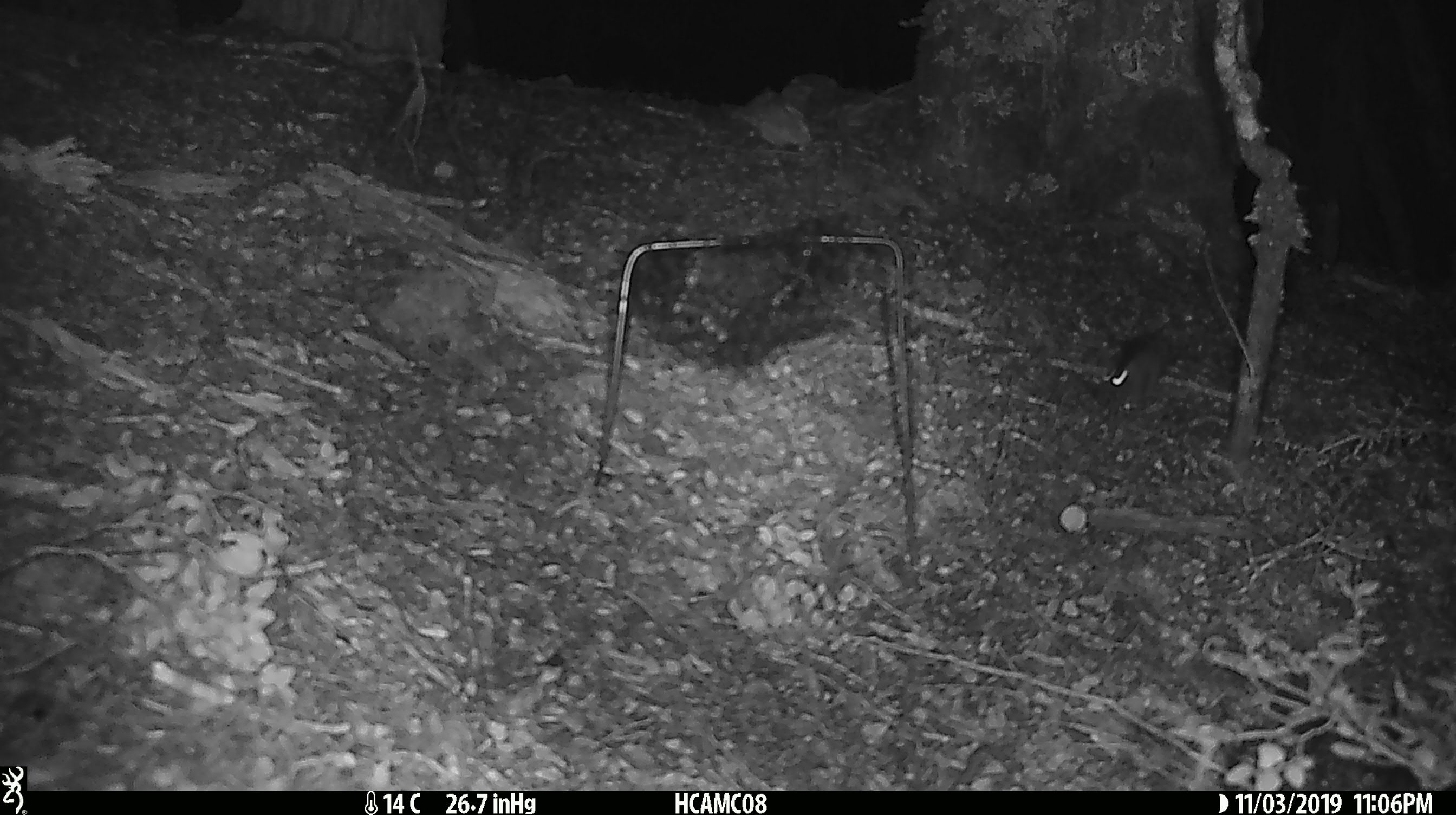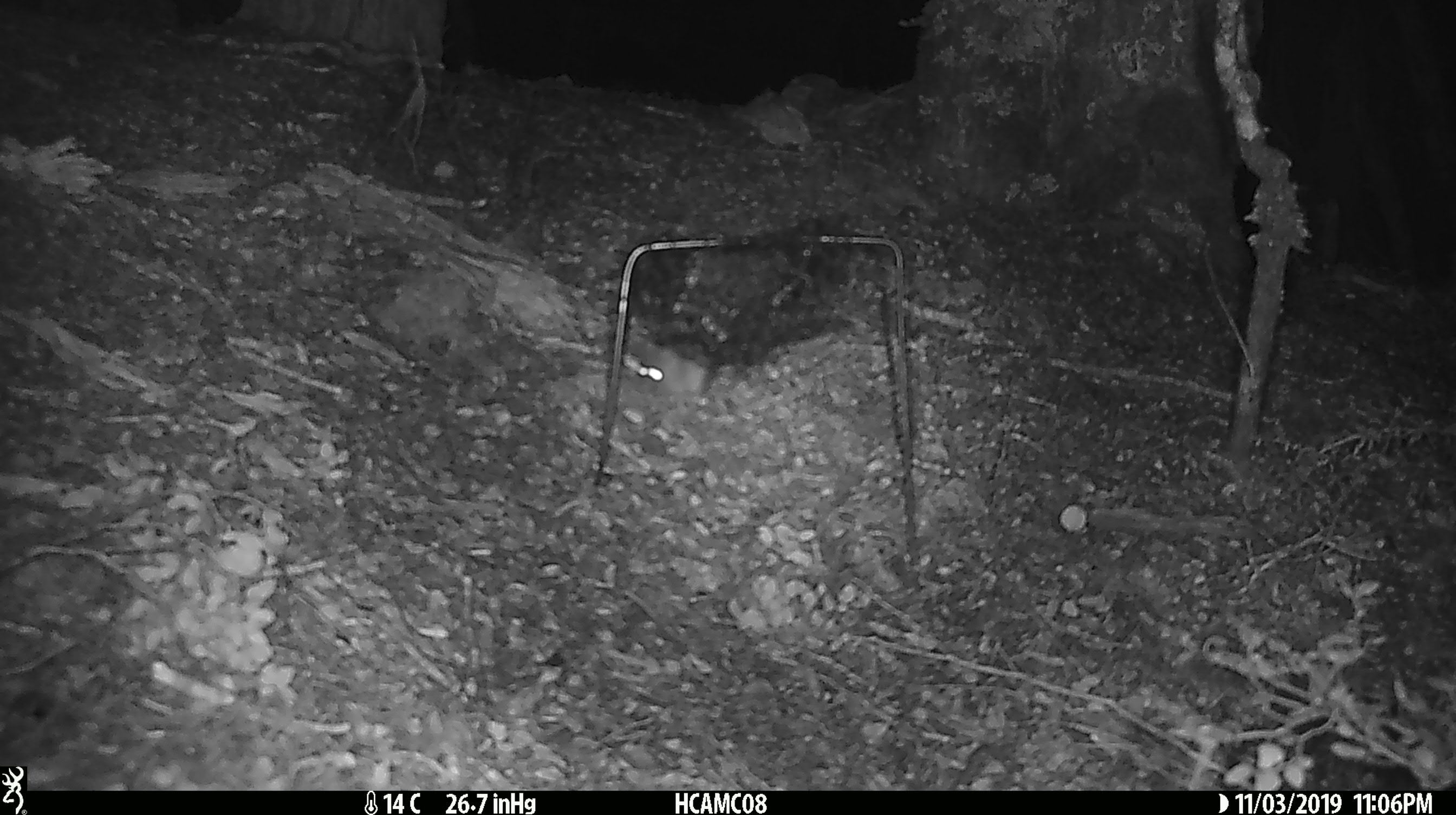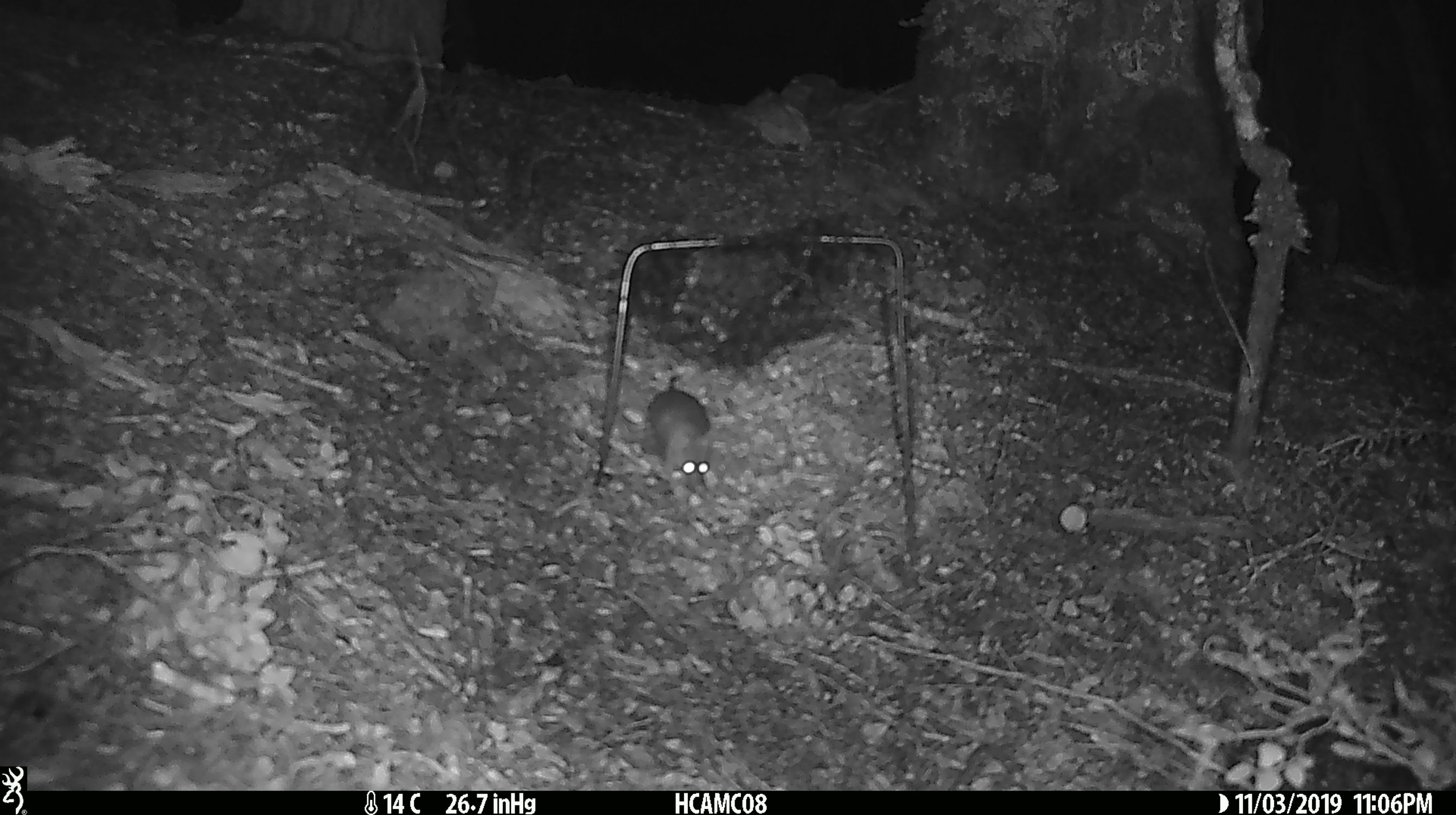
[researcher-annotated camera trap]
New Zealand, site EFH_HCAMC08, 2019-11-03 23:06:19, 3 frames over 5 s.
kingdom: Animalia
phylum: Chordata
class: Mammalia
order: Rodentia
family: Muridae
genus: Mus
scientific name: Mus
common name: mouse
Mouse (Mus).